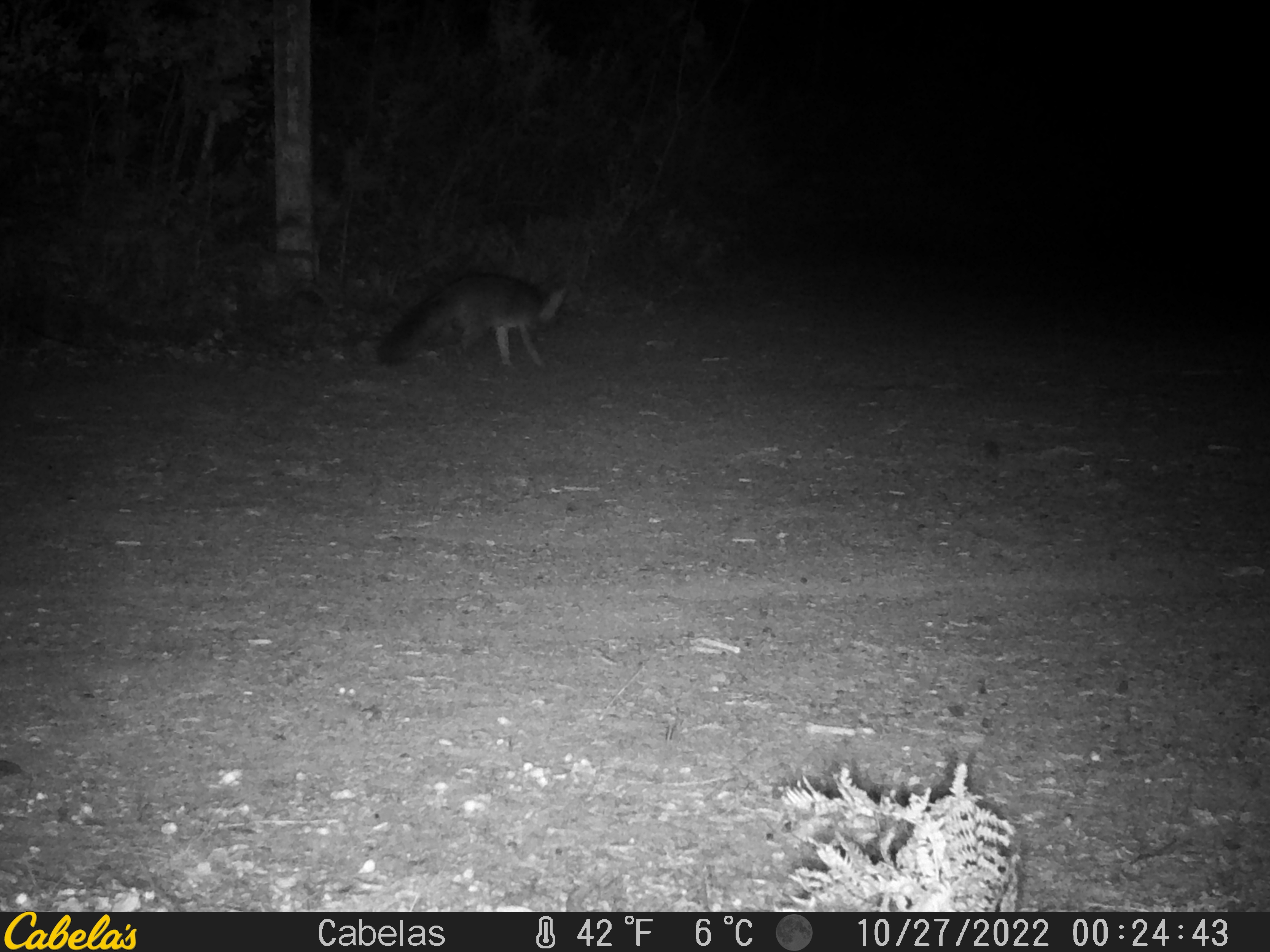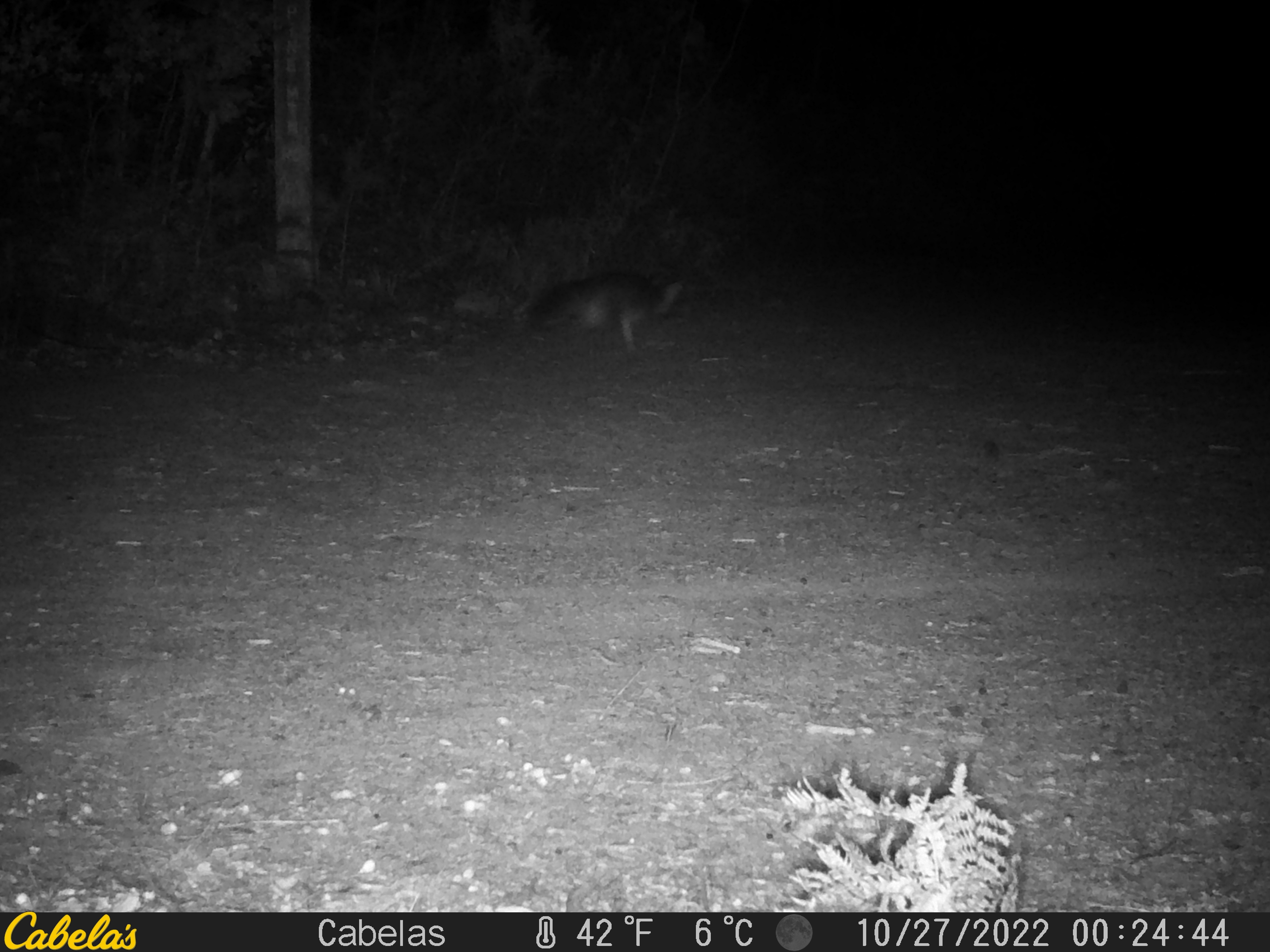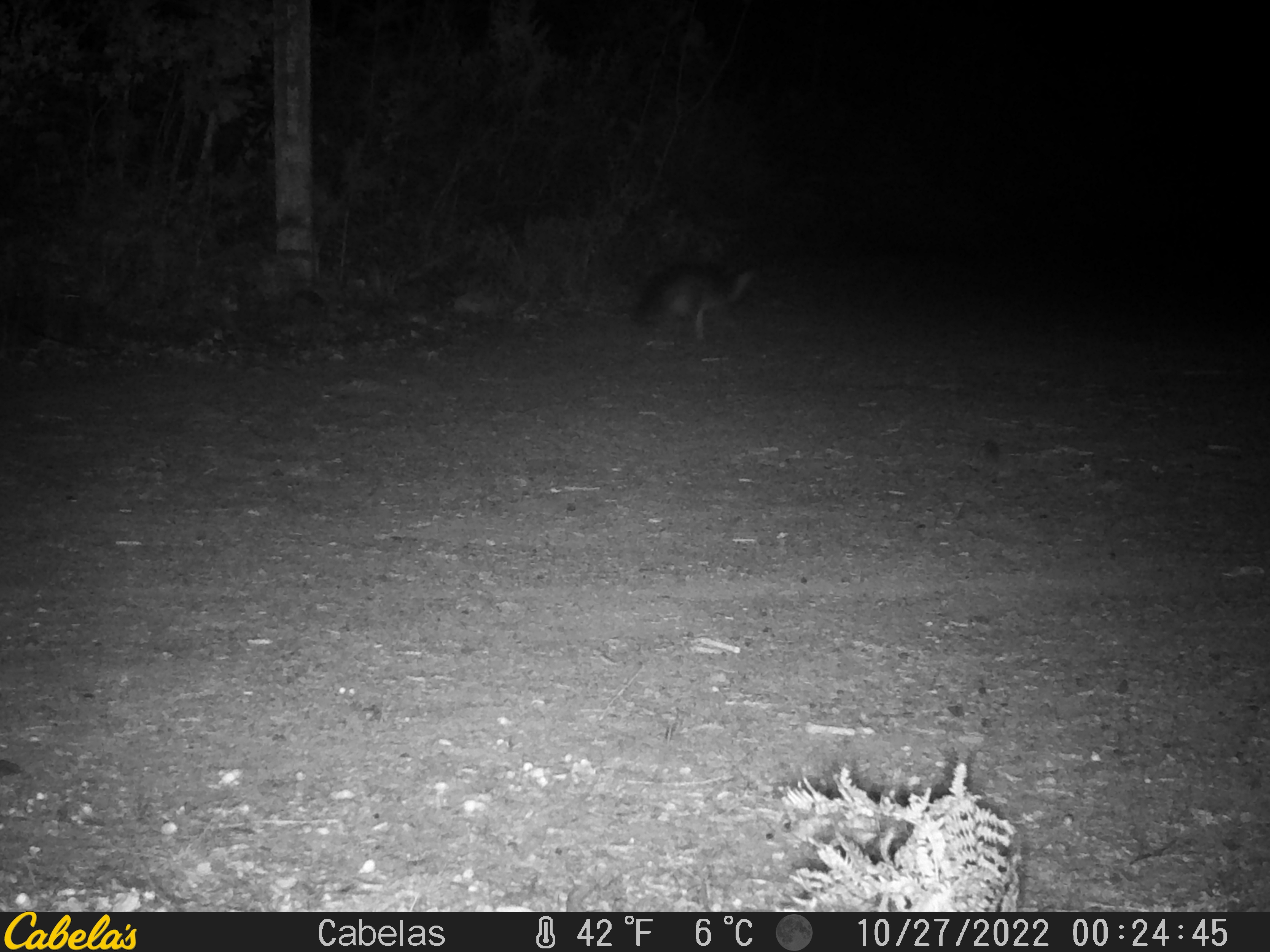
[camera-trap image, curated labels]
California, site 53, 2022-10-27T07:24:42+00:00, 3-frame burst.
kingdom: Animalia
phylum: Chordata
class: Mammalia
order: Carnivora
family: Canidae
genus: Urocyon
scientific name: Urocyon cinereoargenteus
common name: gray fox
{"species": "gray fox (Urocyon cinereoargenteus)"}